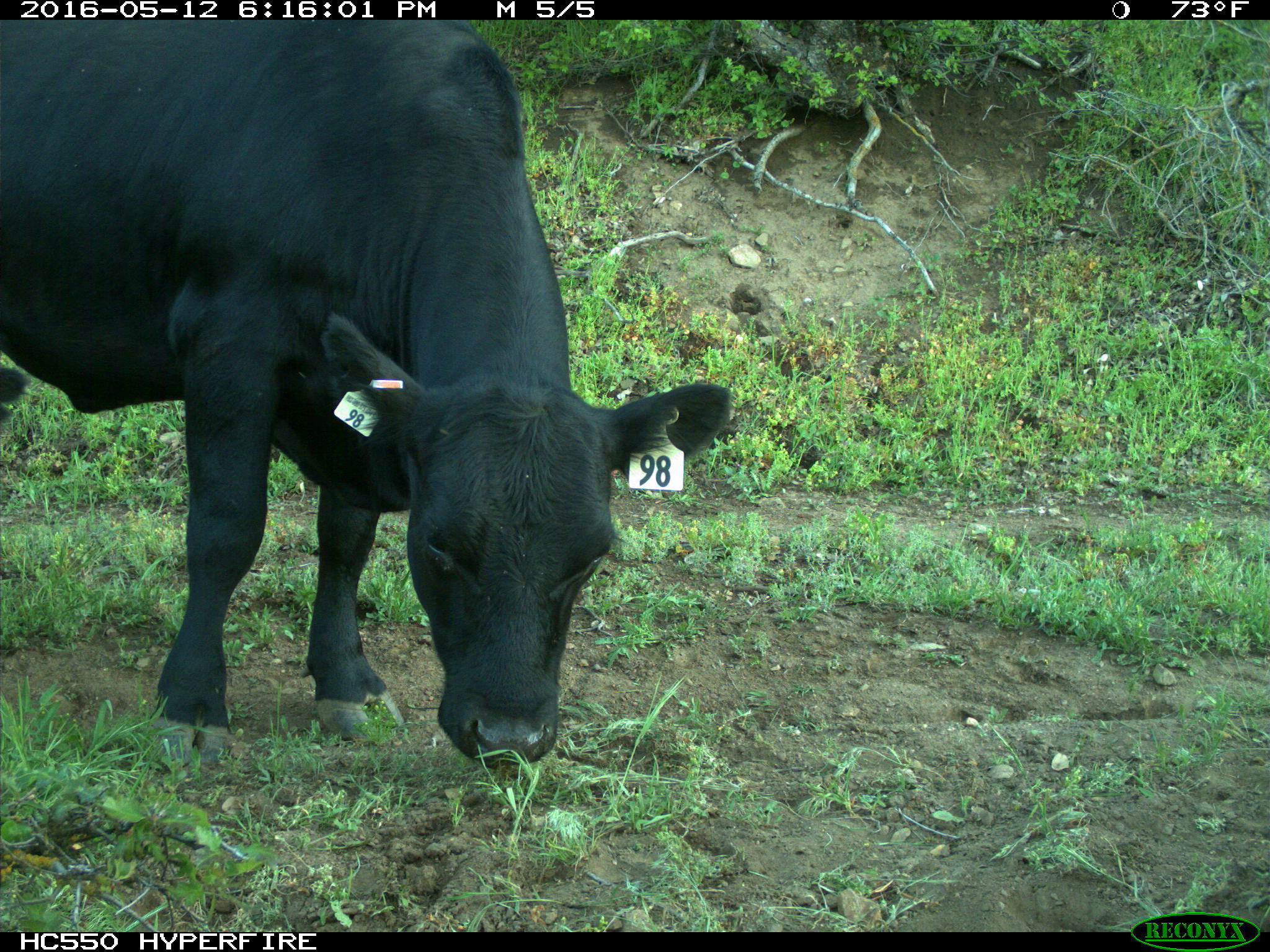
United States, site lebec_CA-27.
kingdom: Animalia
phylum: Chordata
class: Mammalia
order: Artiodactyla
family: Bovidae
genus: Bos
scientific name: Bos taurus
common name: domestic cow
Bos taurus (domestic cow).